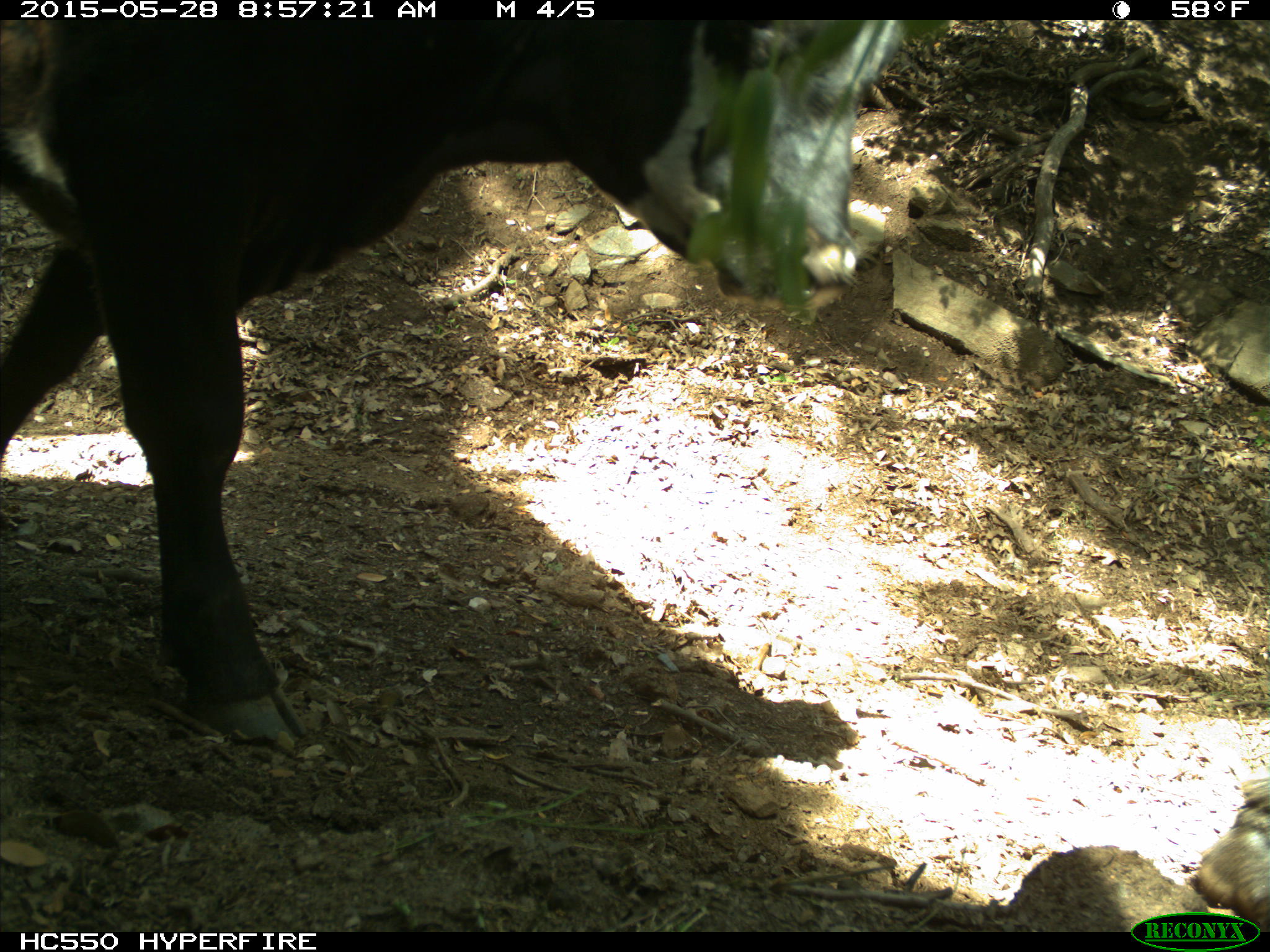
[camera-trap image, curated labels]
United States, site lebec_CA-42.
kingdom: Animalia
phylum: Chordata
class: Mammalia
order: Artiodactyla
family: Bovidae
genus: Bos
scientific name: Bos taurus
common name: domestic cow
Bos taurus (domestic cow).